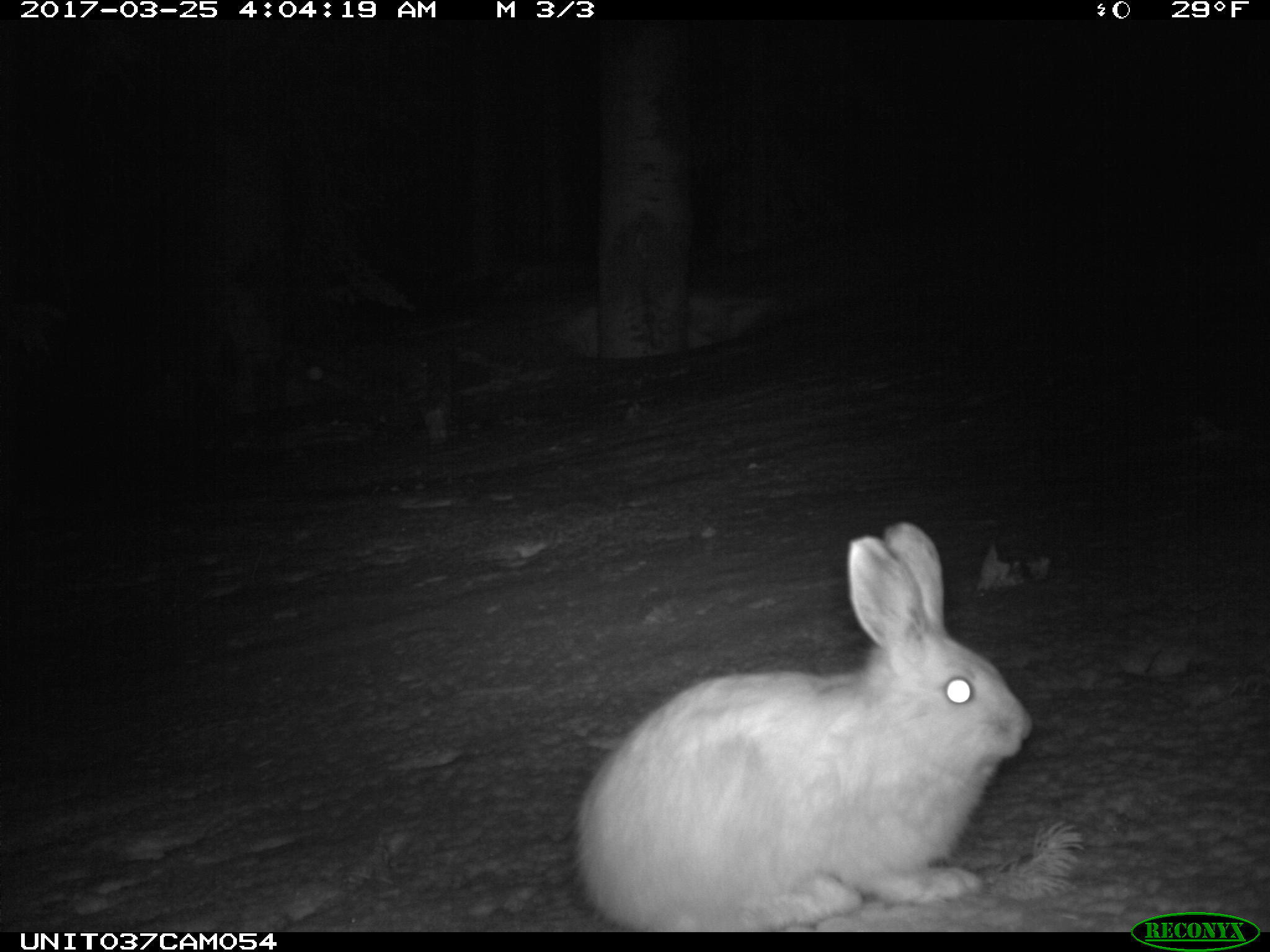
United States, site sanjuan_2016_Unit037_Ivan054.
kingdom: Animalia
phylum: Chordata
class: Mammalia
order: Lagomorpha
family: Leporidae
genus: Lepus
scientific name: Lepus americanus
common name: snowshoe hare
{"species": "Lepus americanus (snowshoe hare)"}